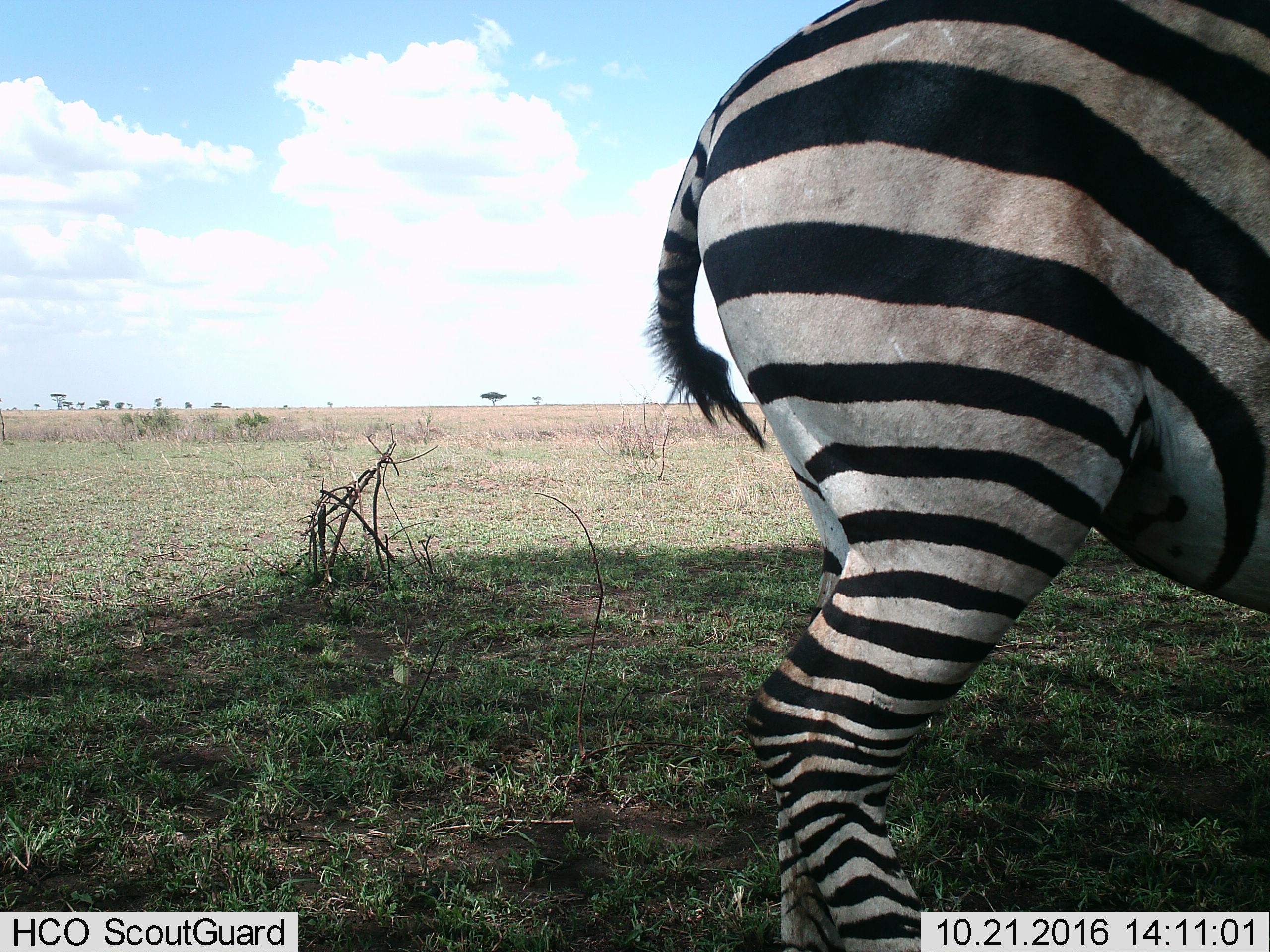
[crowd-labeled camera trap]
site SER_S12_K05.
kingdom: Animalia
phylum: Chordata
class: Mammalia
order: Perissodactyla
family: Equidae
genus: Equus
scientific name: Equus quagga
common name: plains zebra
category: zebraplains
Zebraplains (plains zebra) (Equus quagga), count 1. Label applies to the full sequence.